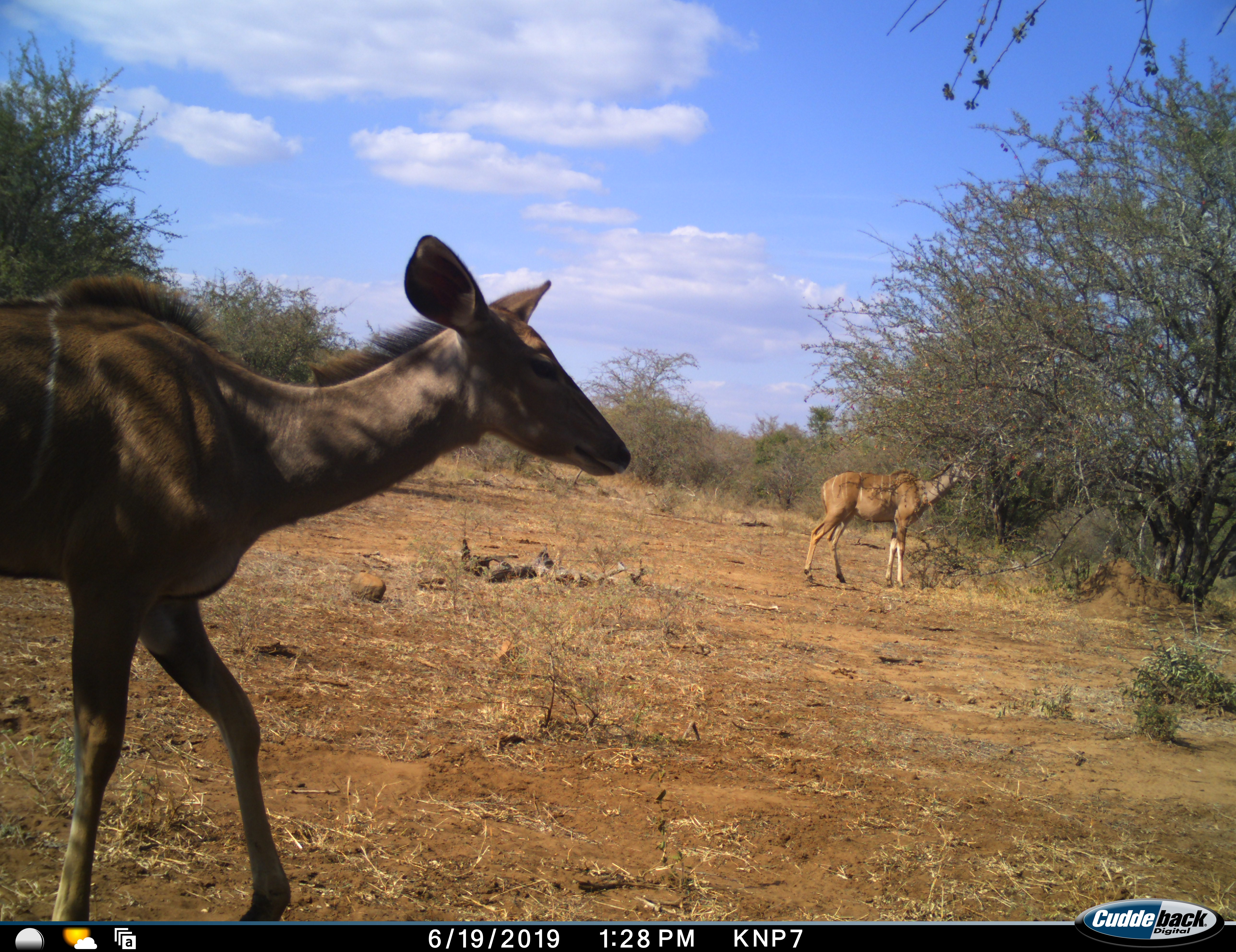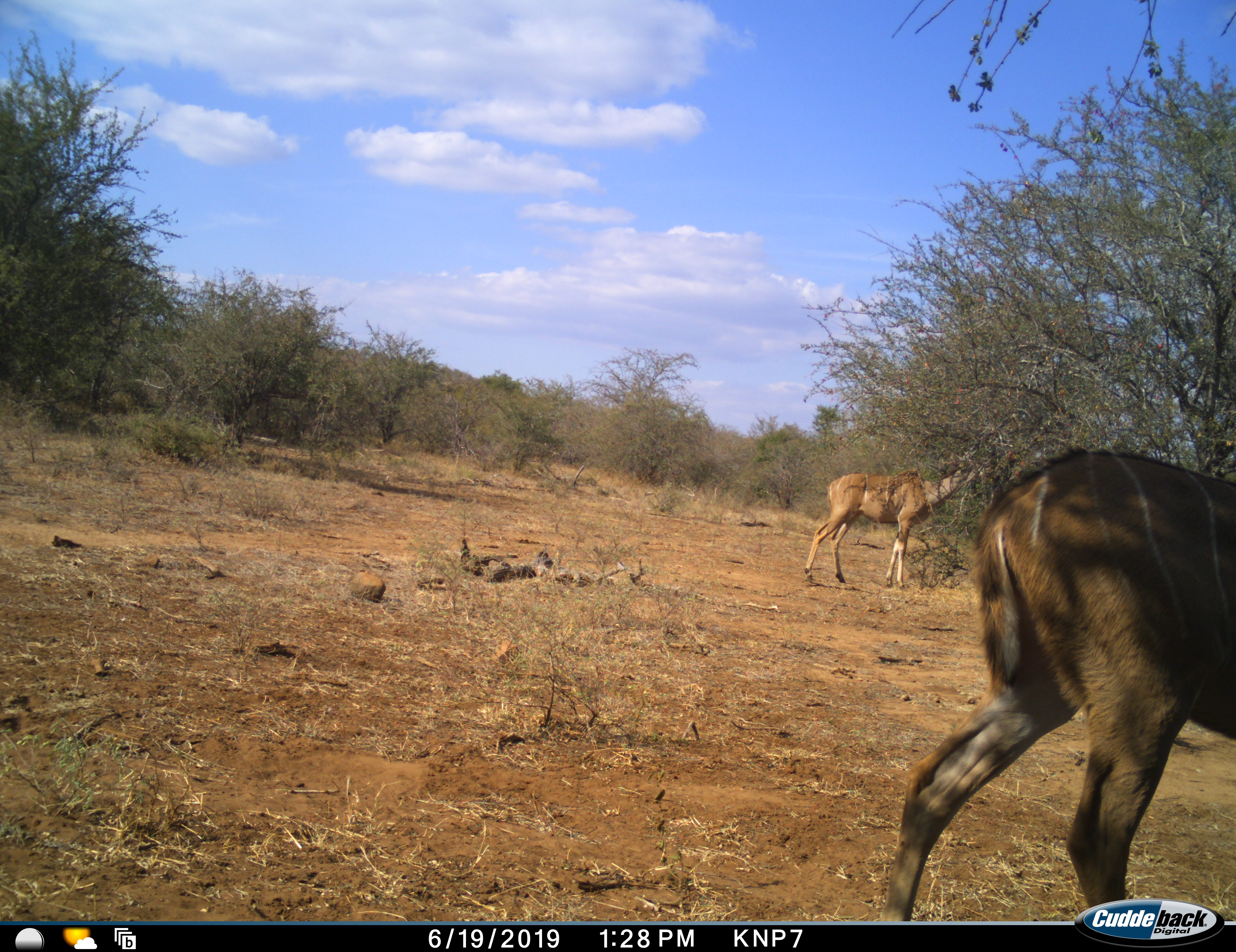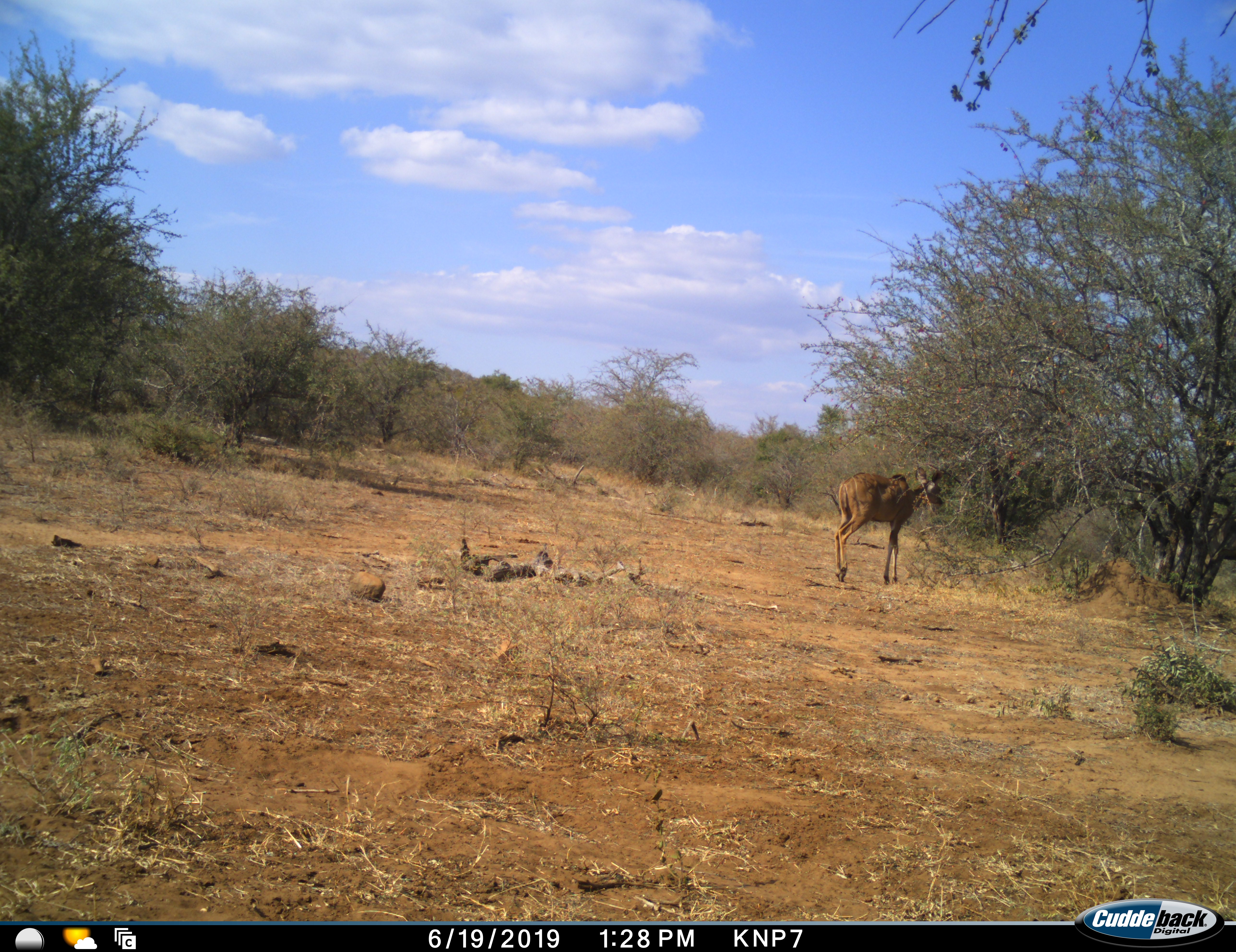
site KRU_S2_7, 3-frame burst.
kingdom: Animalia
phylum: Chordata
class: Mammalia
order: Artiodactyla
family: Bovidae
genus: Tragelaphus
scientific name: Tragelaphus angasii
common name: nyala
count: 2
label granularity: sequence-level